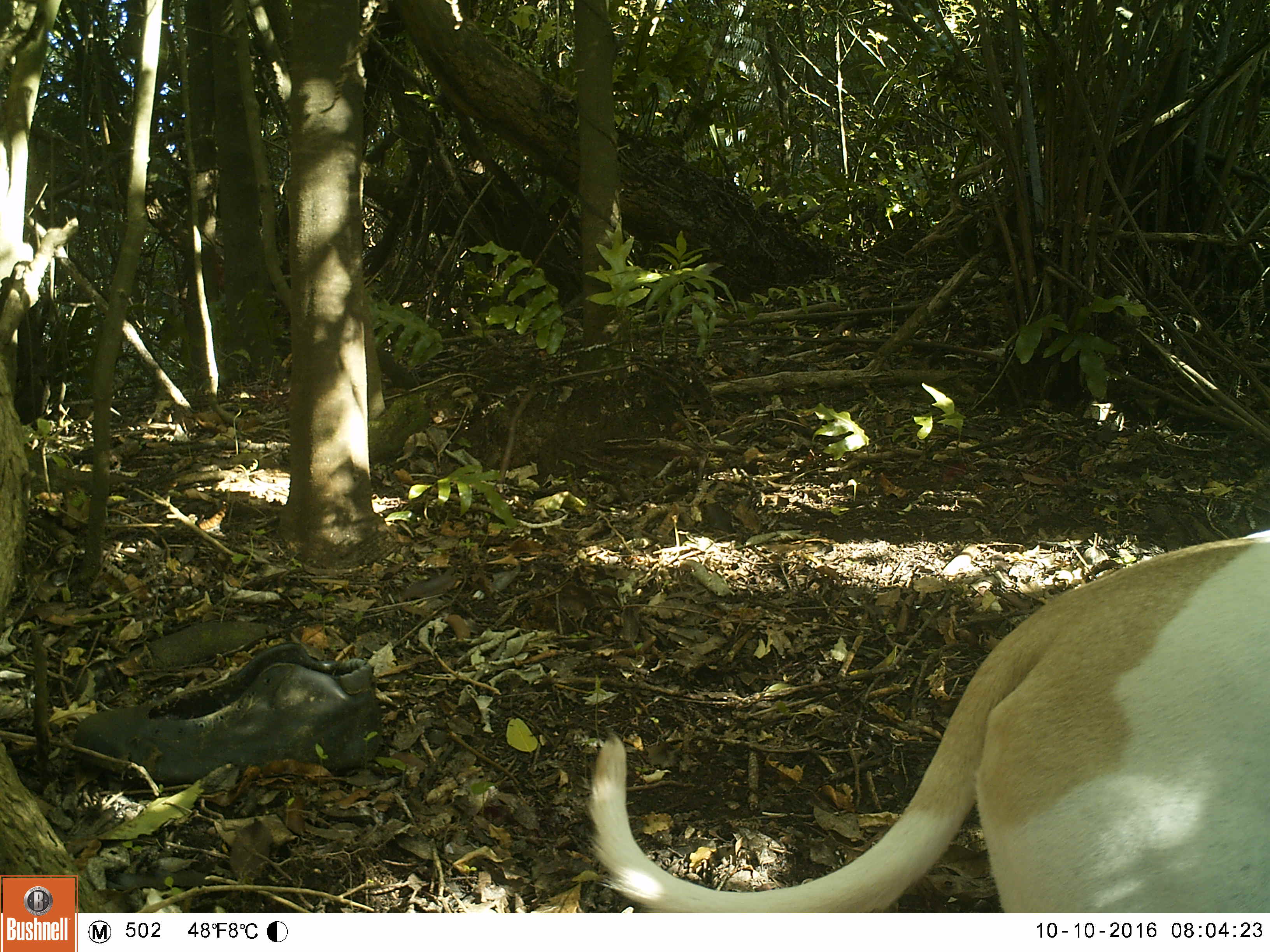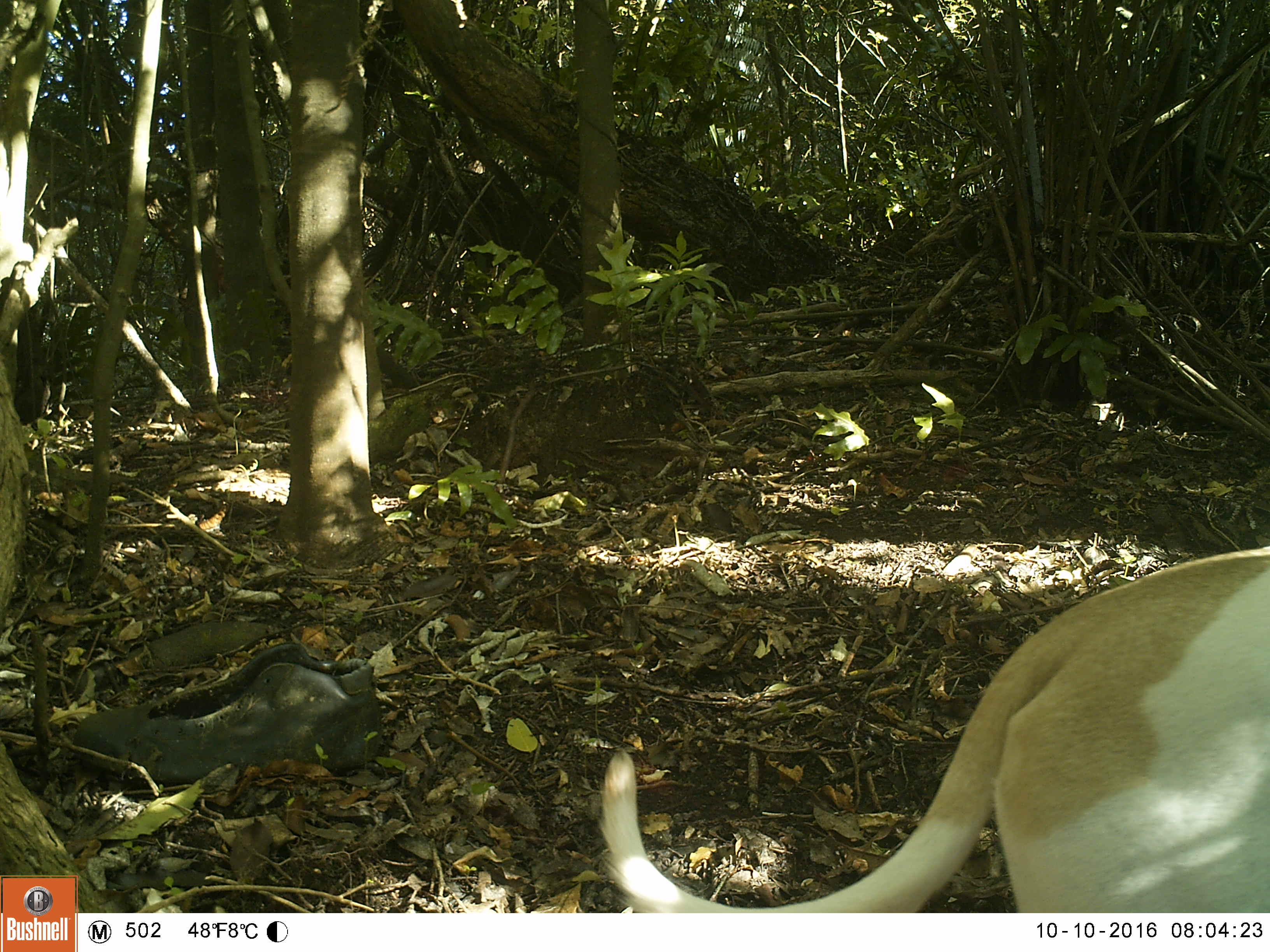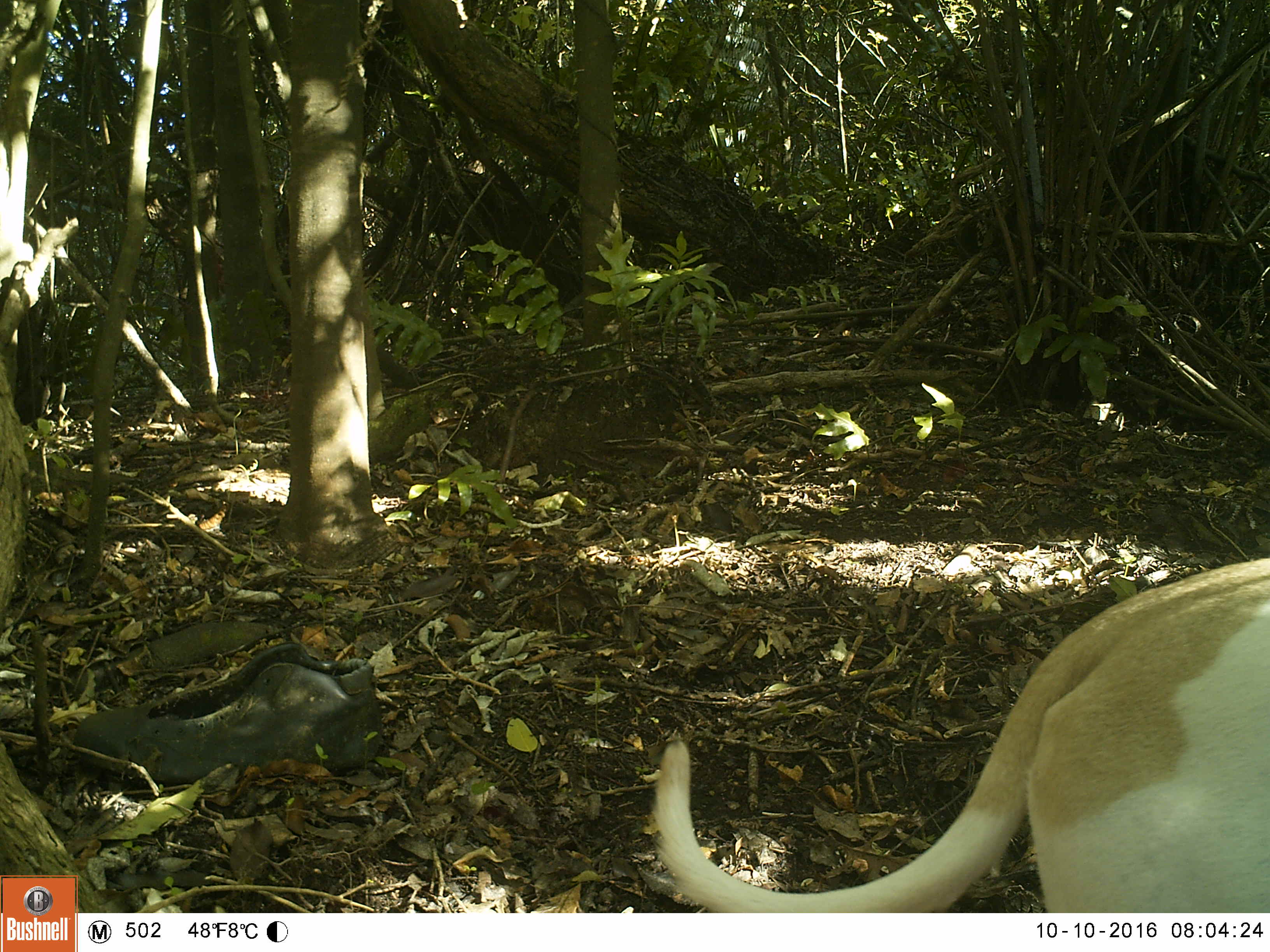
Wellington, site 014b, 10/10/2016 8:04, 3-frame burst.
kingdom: Animalia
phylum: Chordata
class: Mammalia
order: Carnivora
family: Felidae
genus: Felis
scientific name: Felis catus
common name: cat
Cat (Felis catus).